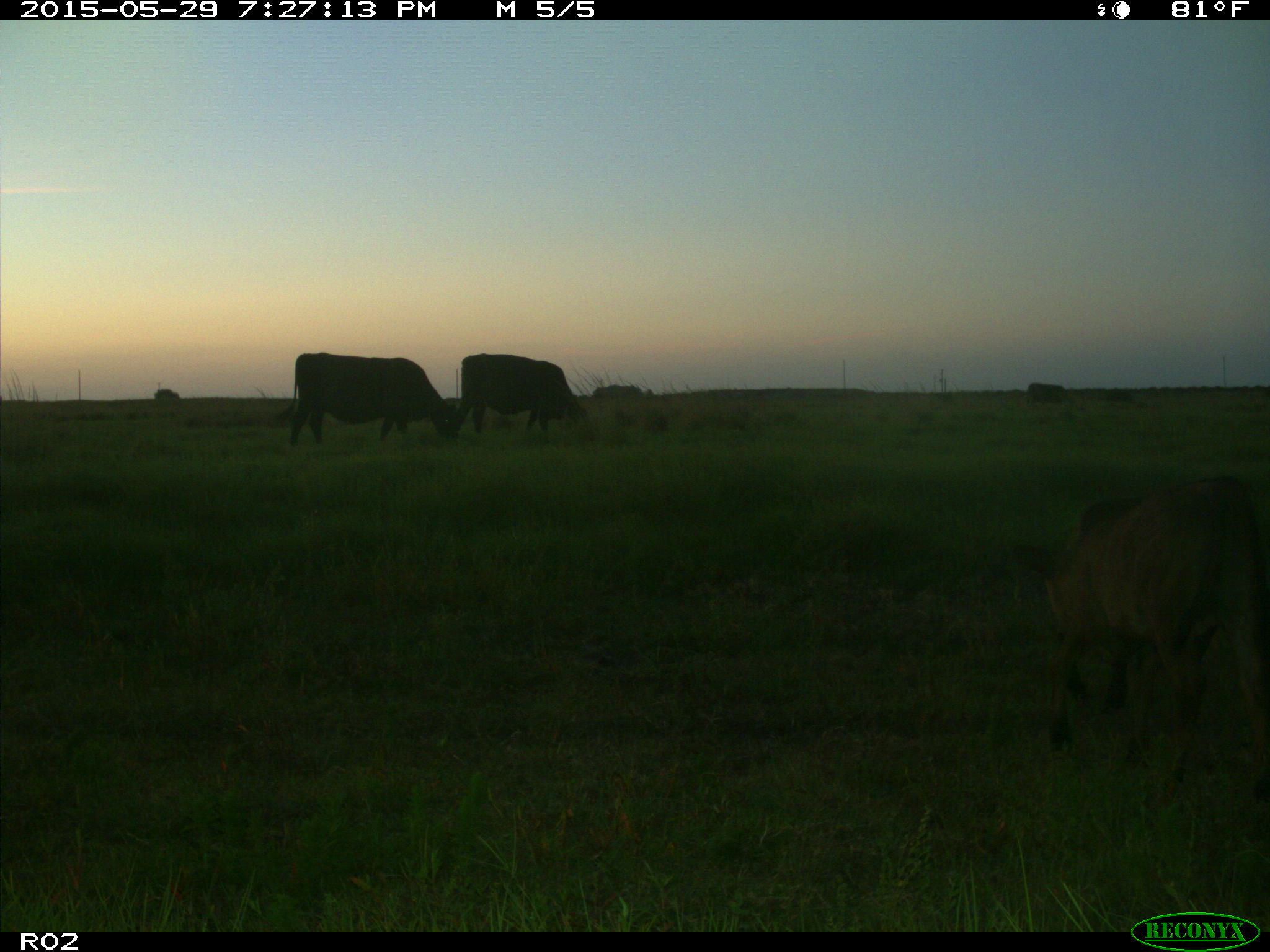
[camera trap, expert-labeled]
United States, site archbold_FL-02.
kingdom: Animalia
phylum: Chordata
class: Mammalia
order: Artiodactyla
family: Bovidae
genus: Bos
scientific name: Bos taurus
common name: domestic cow